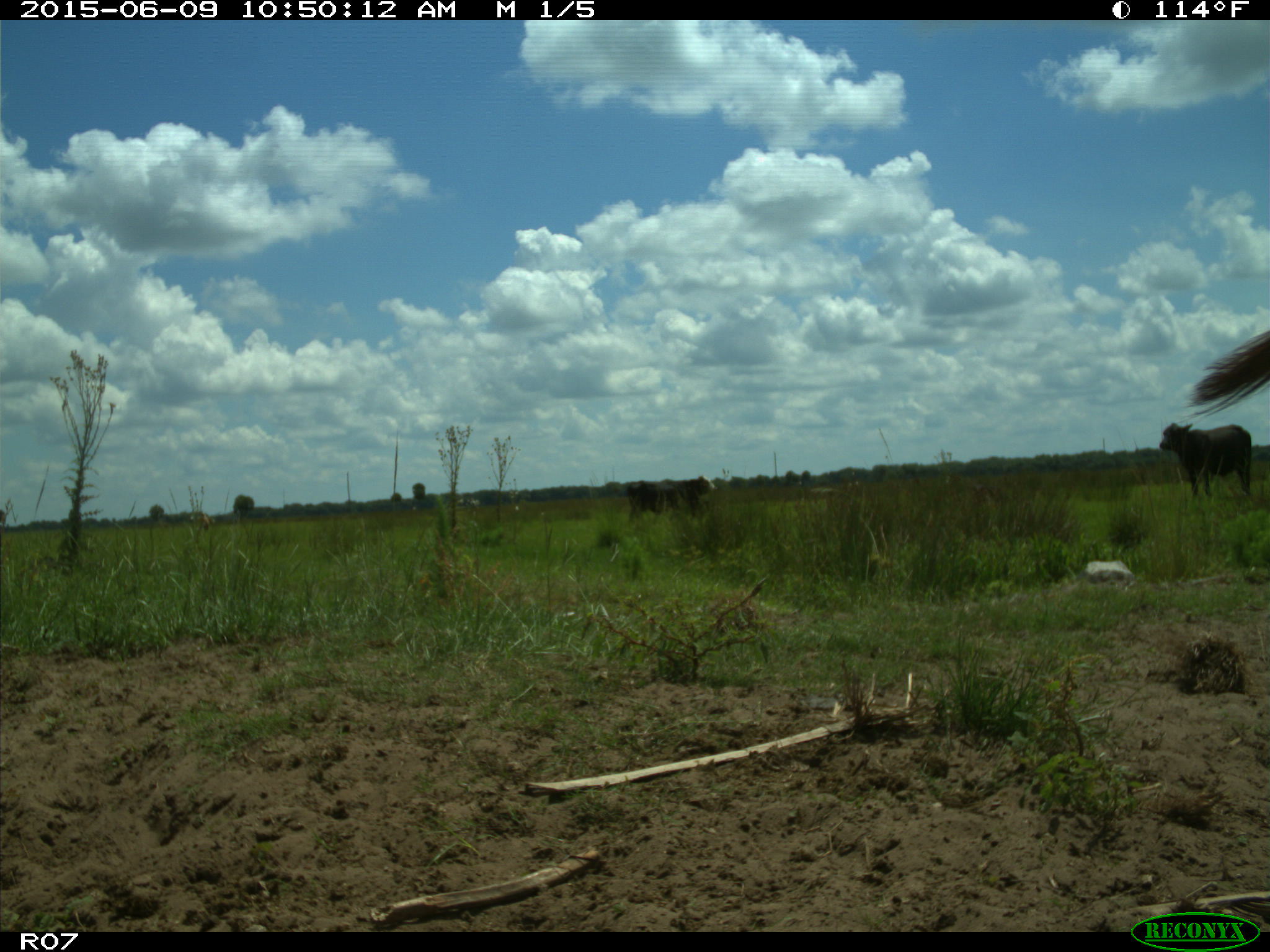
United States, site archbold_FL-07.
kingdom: Animalia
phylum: Chordata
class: Mammalia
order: Artiodactyla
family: Bovidae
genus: Bos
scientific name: Bos taurus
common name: domestic cow